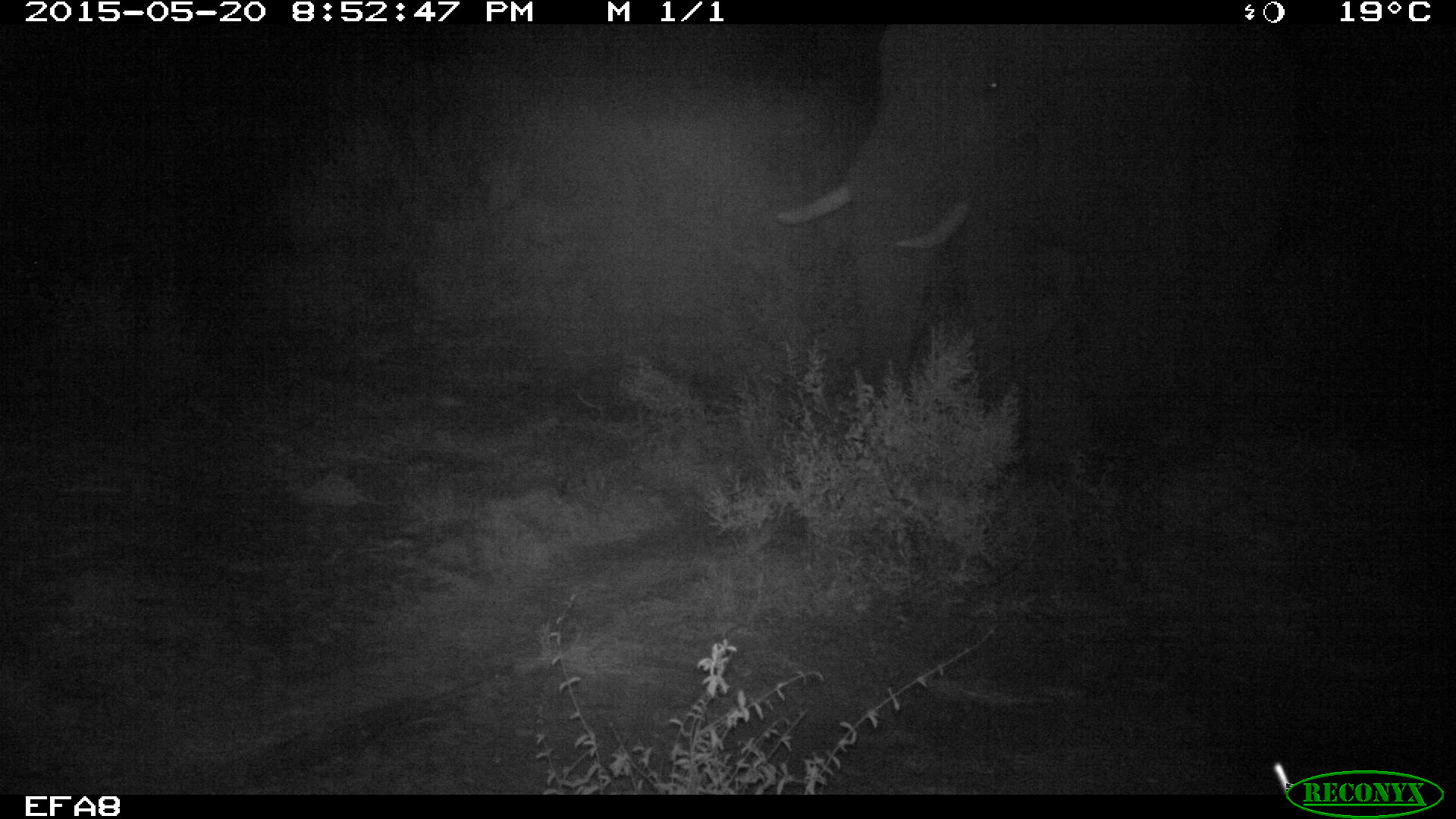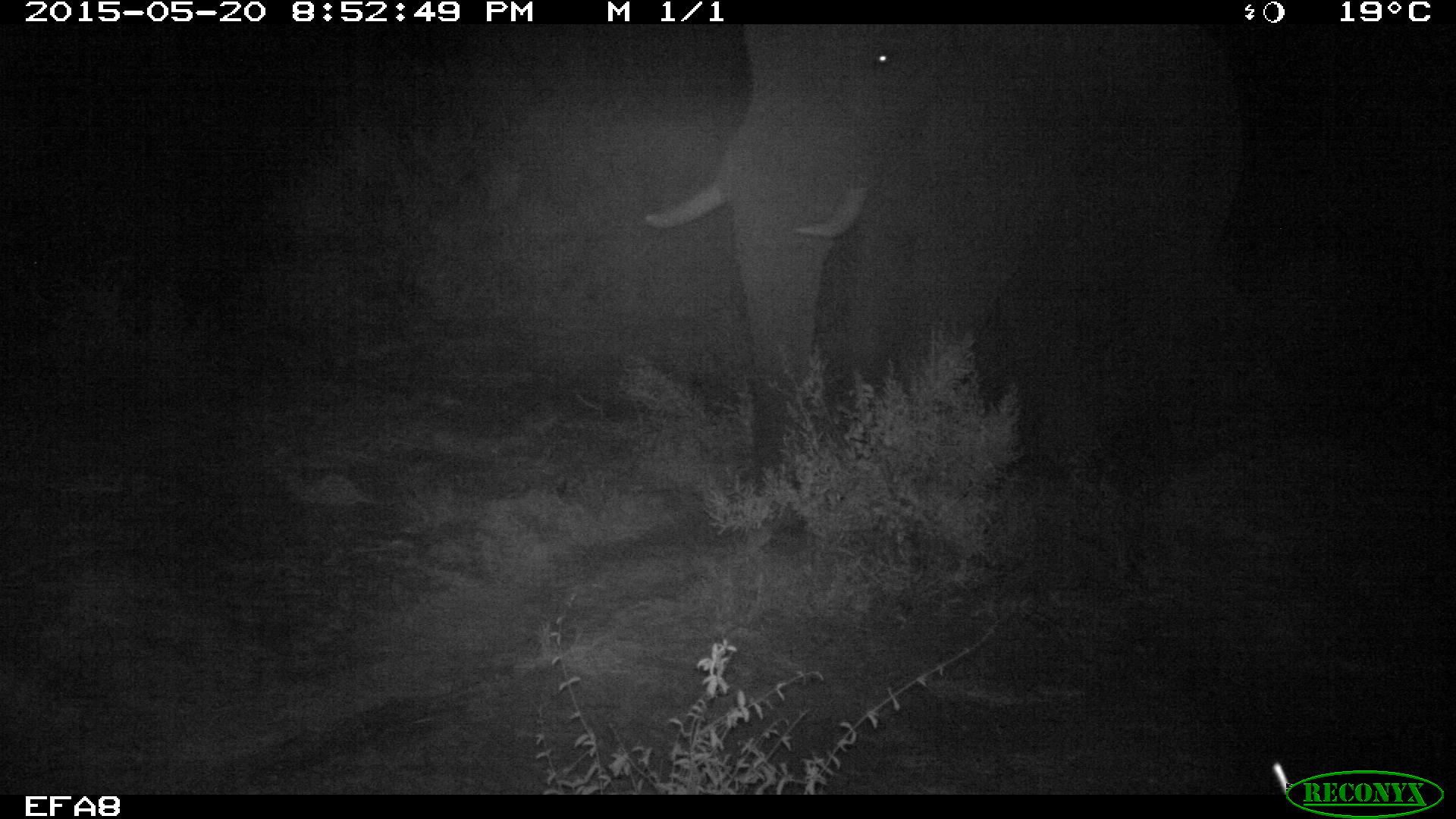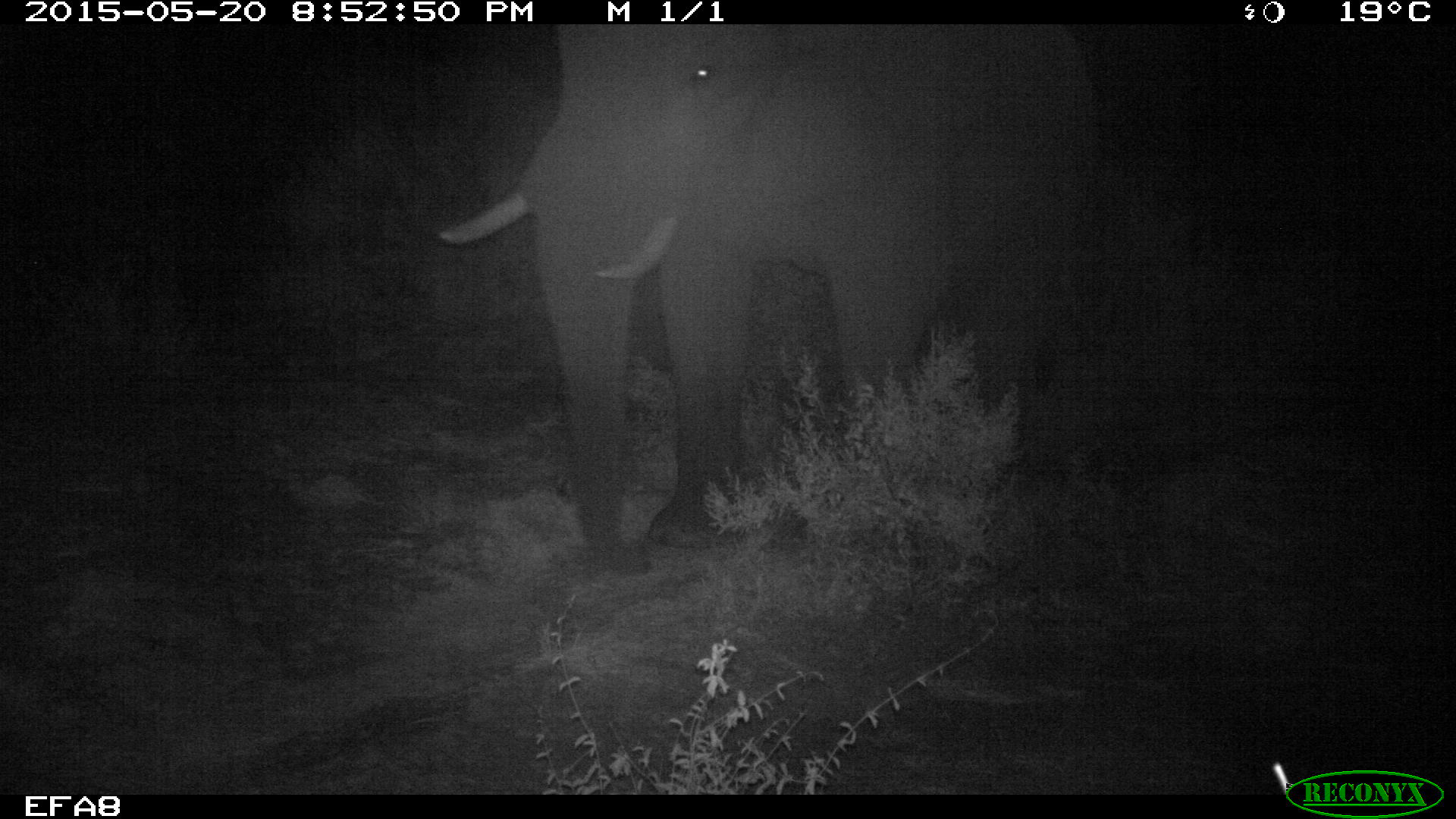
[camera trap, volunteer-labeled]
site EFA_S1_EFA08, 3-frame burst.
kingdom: Animalia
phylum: Chordata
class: Mammalia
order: Proboscidea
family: Elephantidae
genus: Loxodonta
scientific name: Loxodonta africana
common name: african bush elephant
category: elephant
Elephant (african bush elephant) (Loxodonta africana), count 1. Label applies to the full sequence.